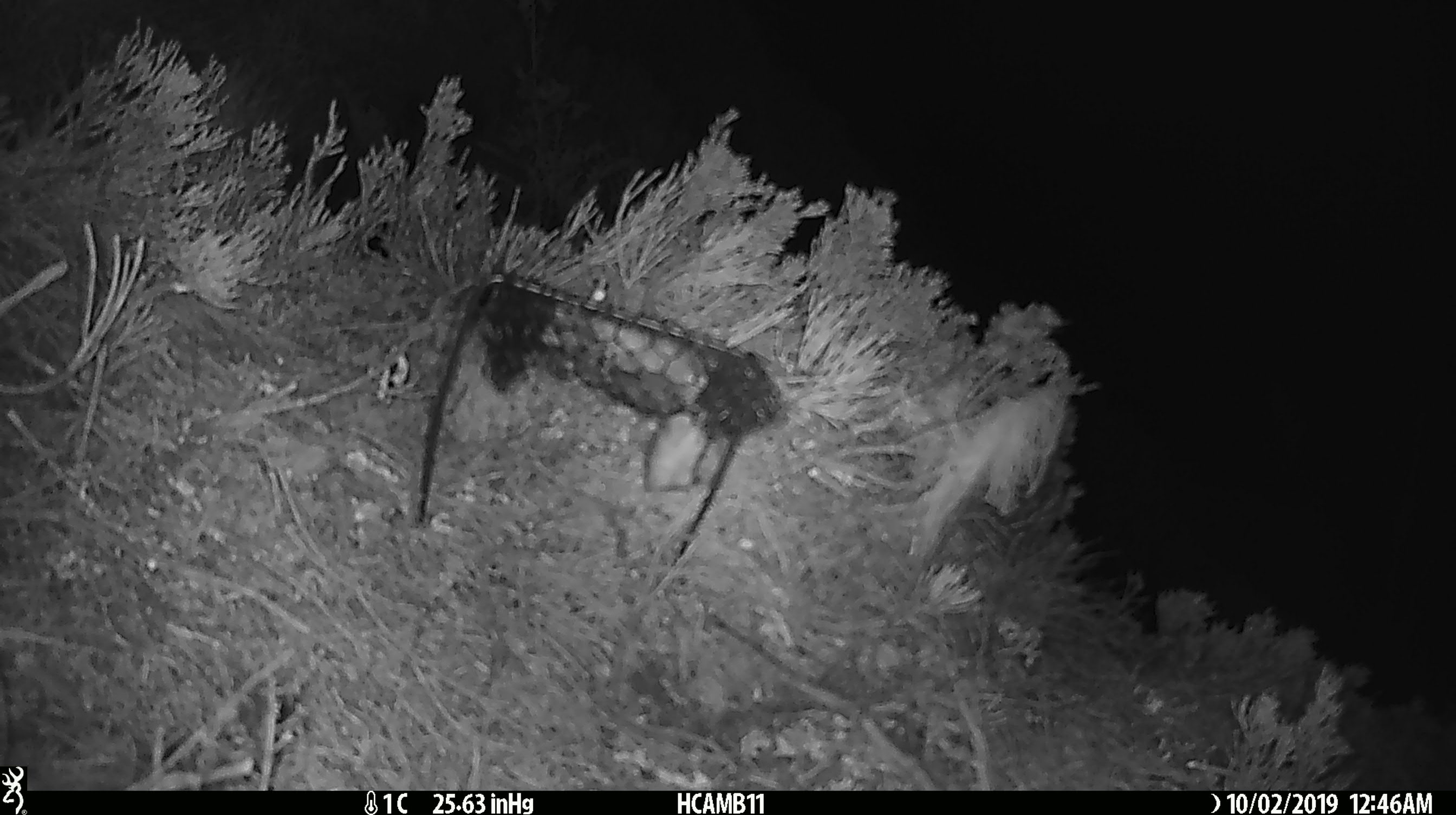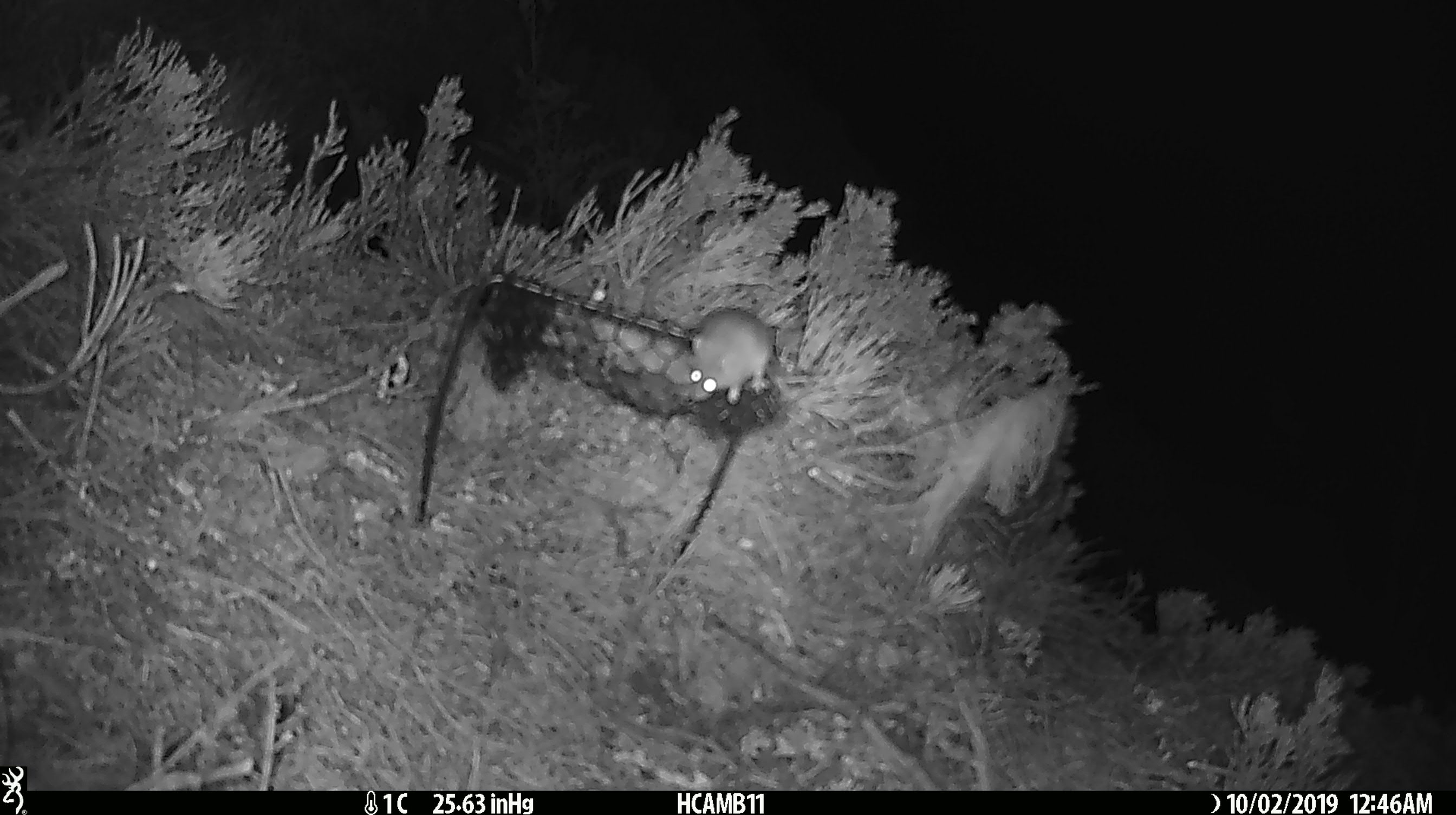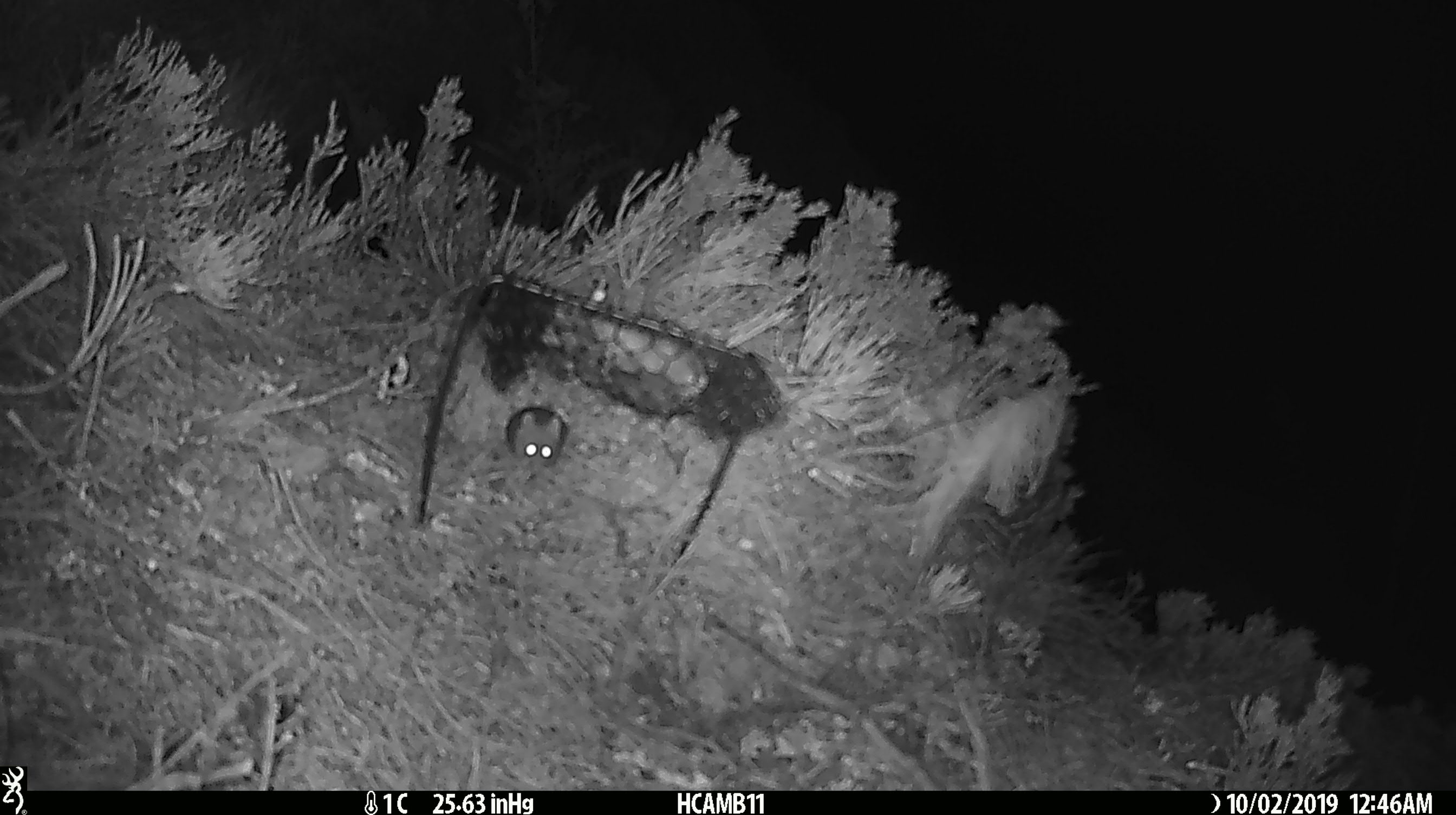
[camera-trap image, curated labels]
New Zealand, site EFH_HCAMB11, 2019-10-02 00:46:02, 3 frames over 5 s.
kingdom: Animalia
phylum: Chordata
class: Mammalia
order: Rodentia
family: Muridae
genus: Mus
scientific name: Mus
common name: mouse